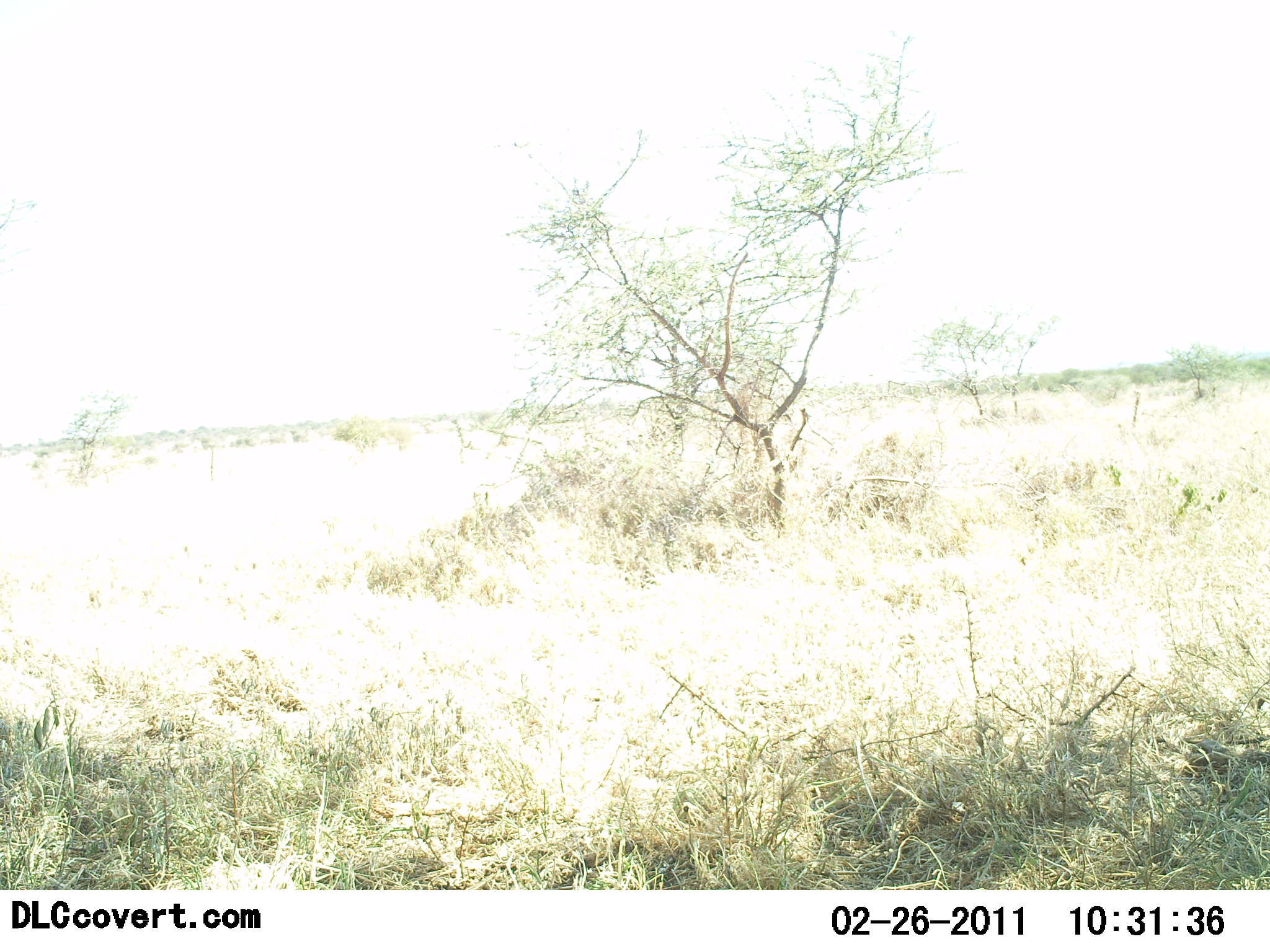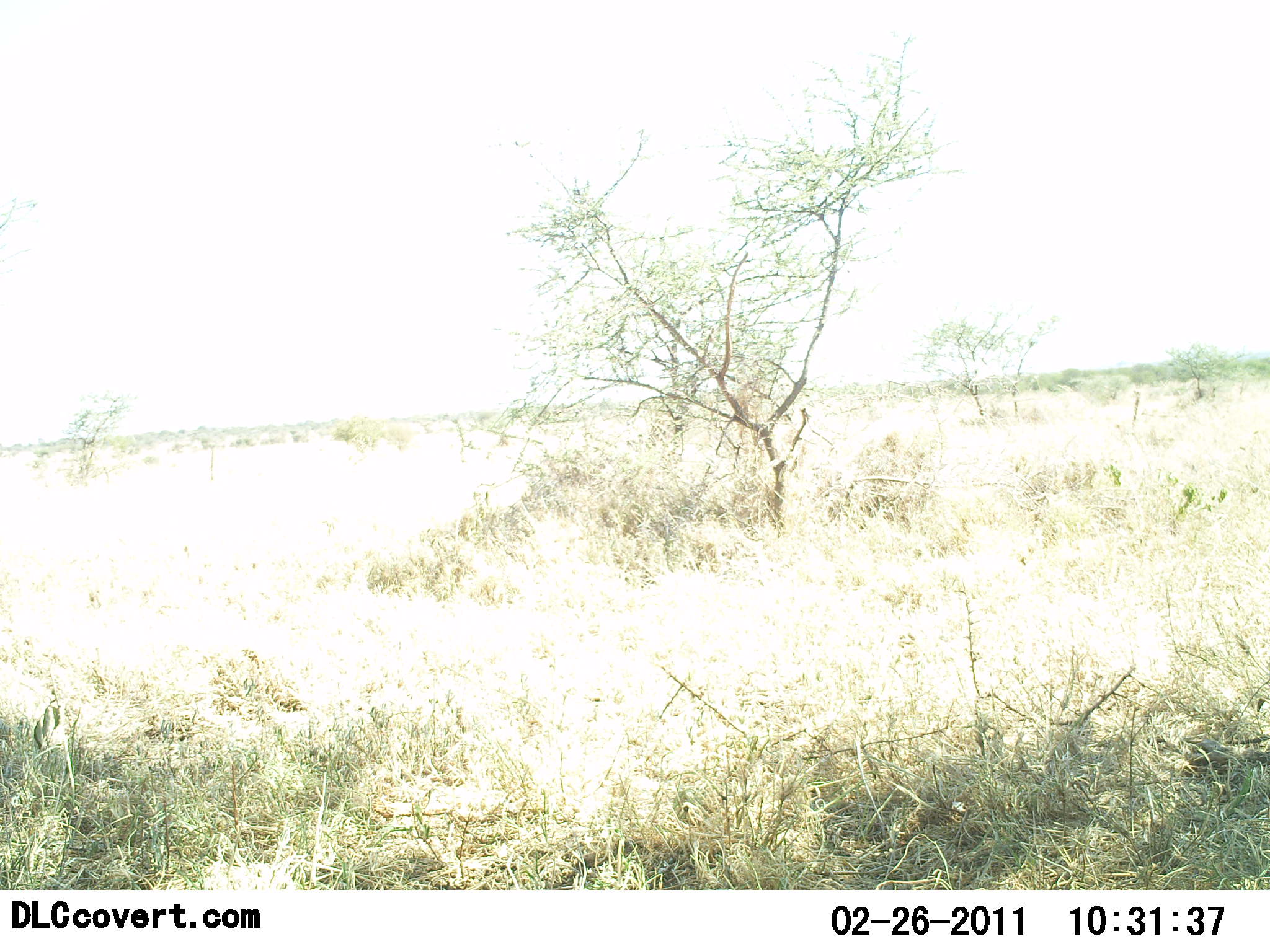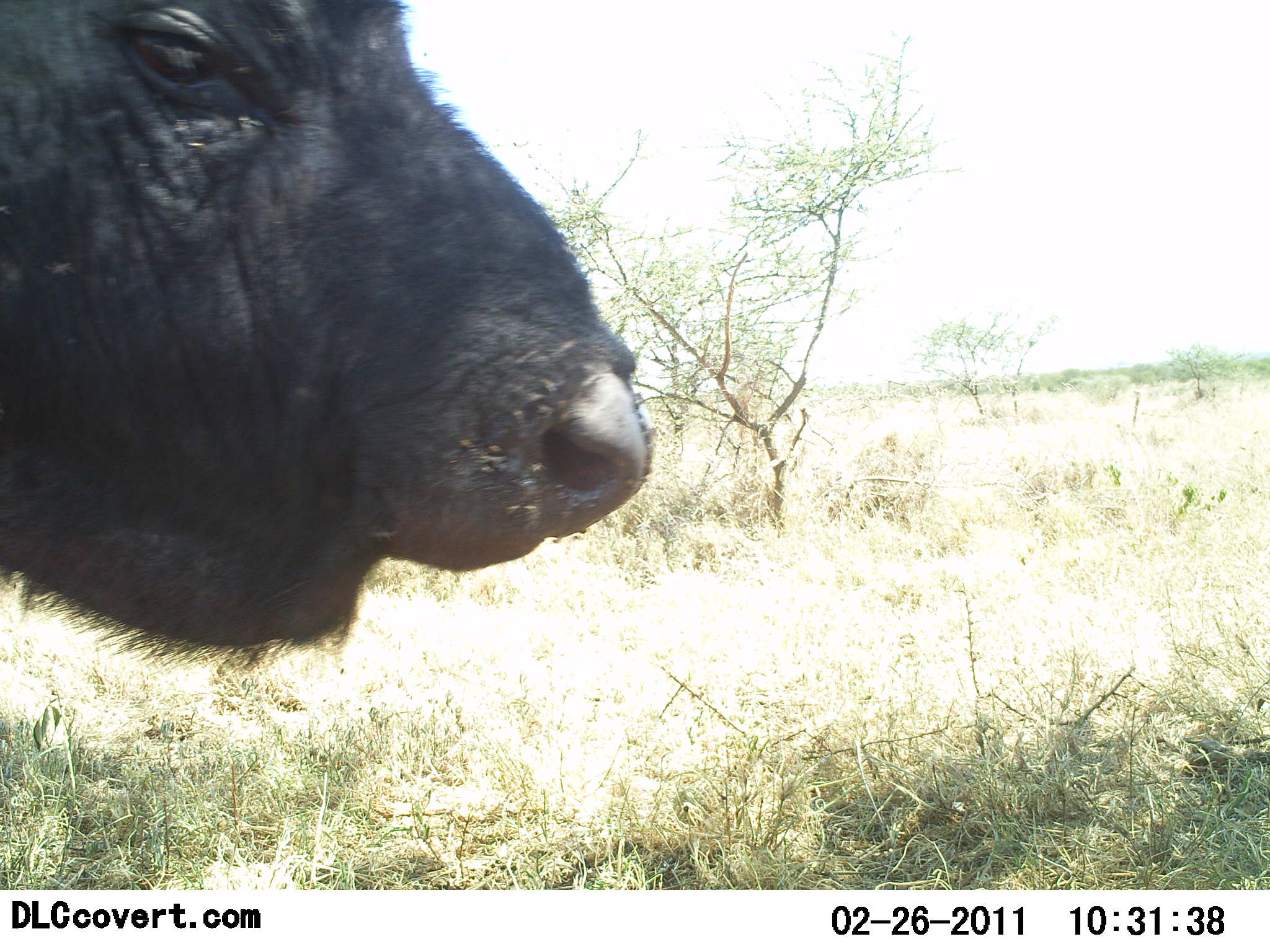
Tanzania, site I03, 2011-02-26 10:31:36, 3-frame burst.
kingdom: Animalia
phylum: Chordata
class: Mammalia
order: Artiodactyla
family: Bovidae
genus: Syncerus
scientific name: Syncerus caffer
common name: cape buffalo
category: buffalo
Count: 1.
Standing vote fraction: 20%.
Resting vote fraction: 0%.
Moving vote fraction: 90%.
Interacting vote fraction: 0%.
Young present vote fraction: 0%.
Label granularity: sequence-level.